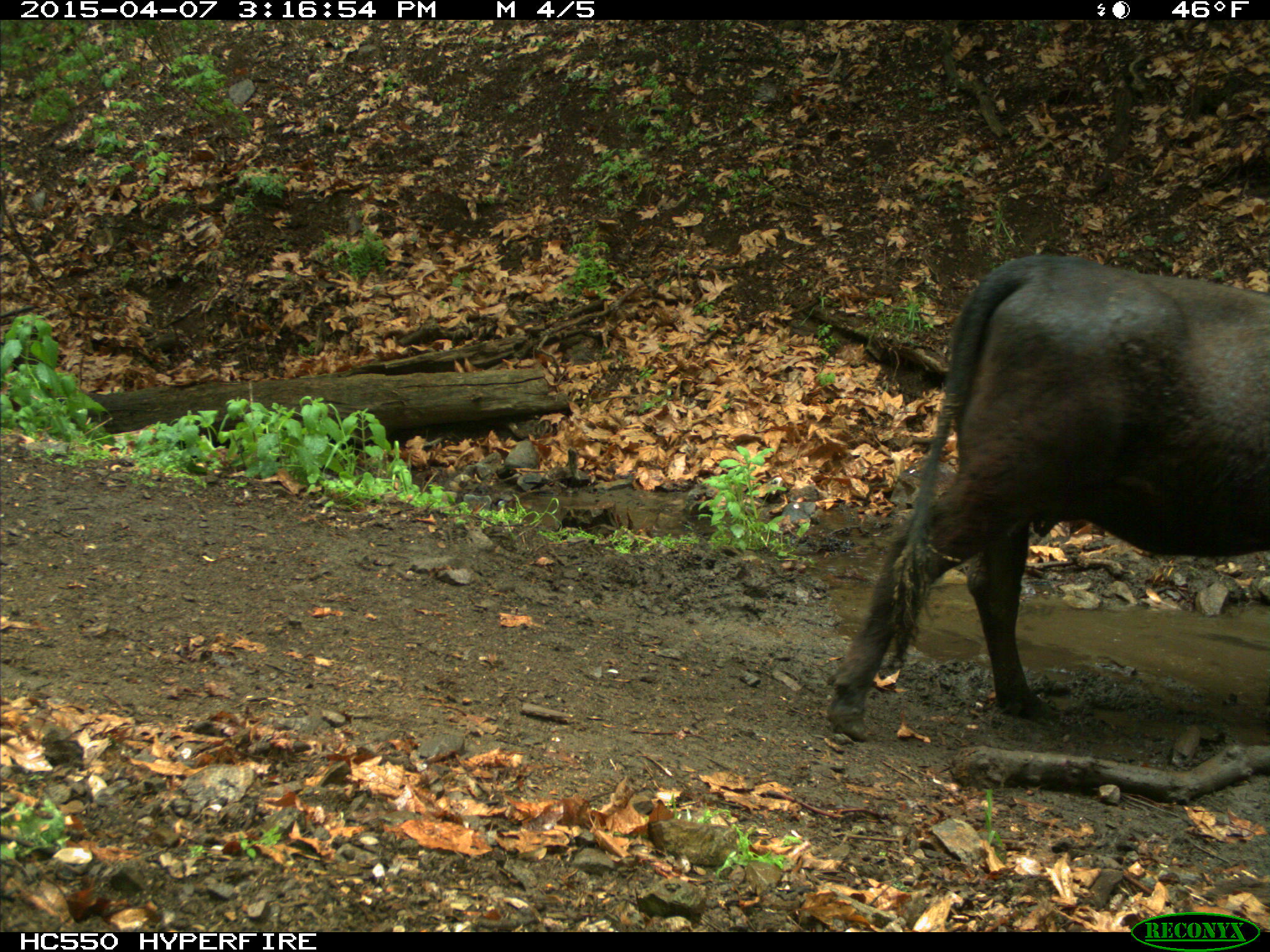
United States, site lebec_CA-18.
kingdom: Animalia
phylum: Chordata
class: Mammalia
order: Artiodactyla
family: Bovidae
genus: Bos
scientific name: Bos taurus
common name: domestic cow